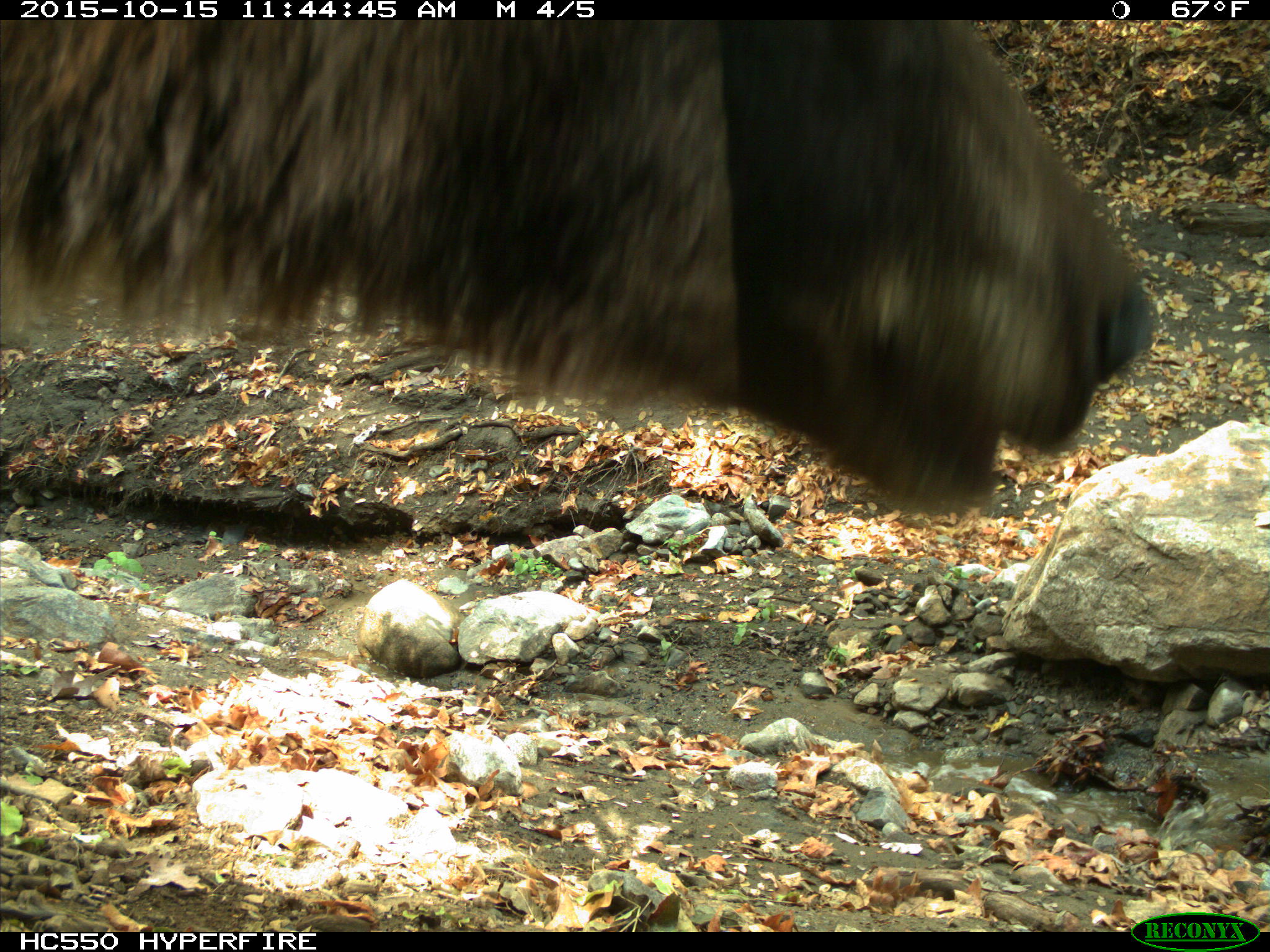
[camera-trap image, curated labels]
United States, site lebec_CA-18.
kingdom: Animalia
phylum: Chordata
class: Mammalia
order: Carnivora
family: Ursidae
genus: Ursus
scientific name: Ursus americanus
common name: american black bear